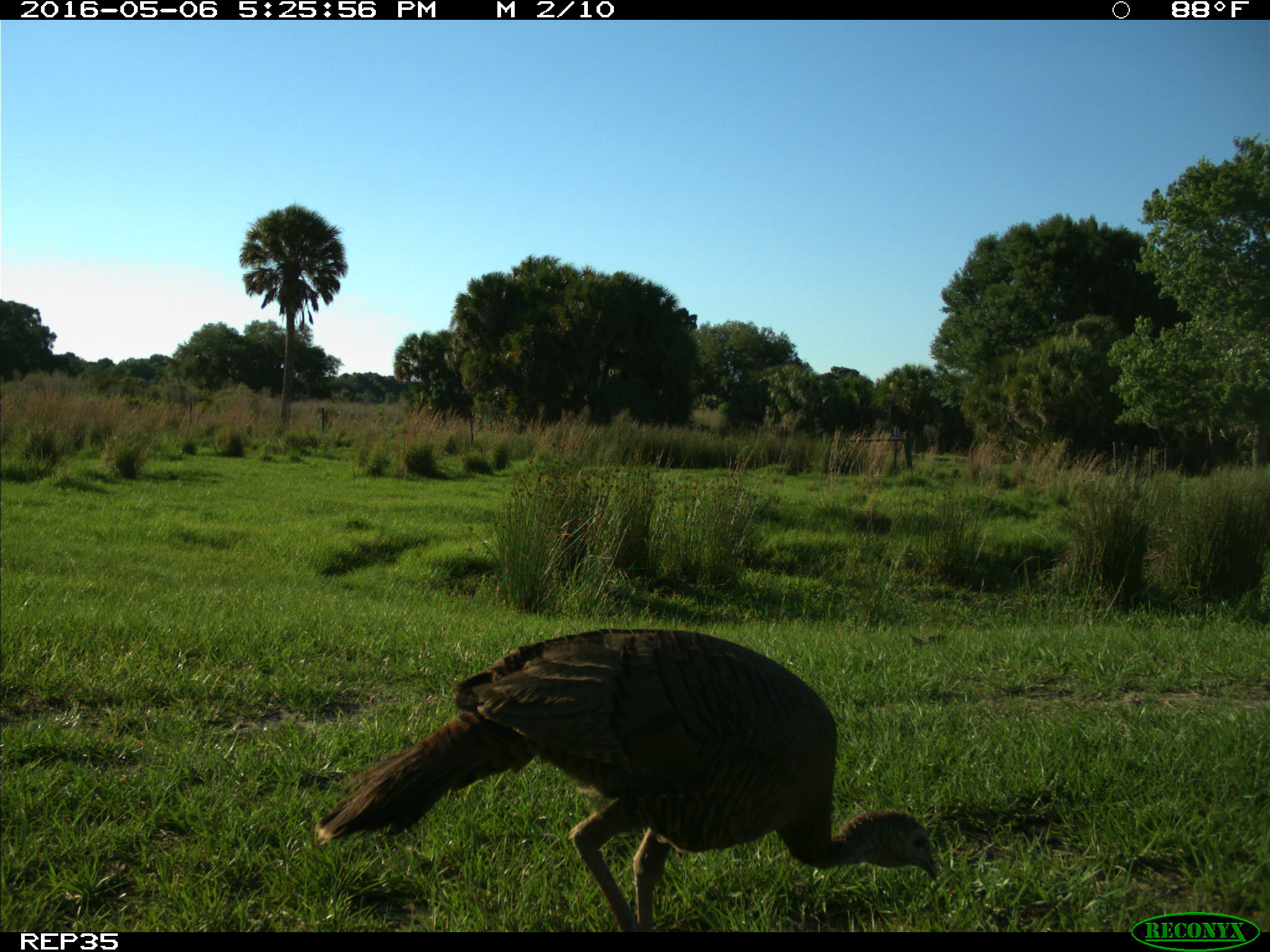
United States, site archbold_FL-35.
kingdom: Animalia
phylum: Chordata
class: Aves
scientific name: Aves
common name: birds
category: unidentified bird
Unidentified bird (birds) (Aves).